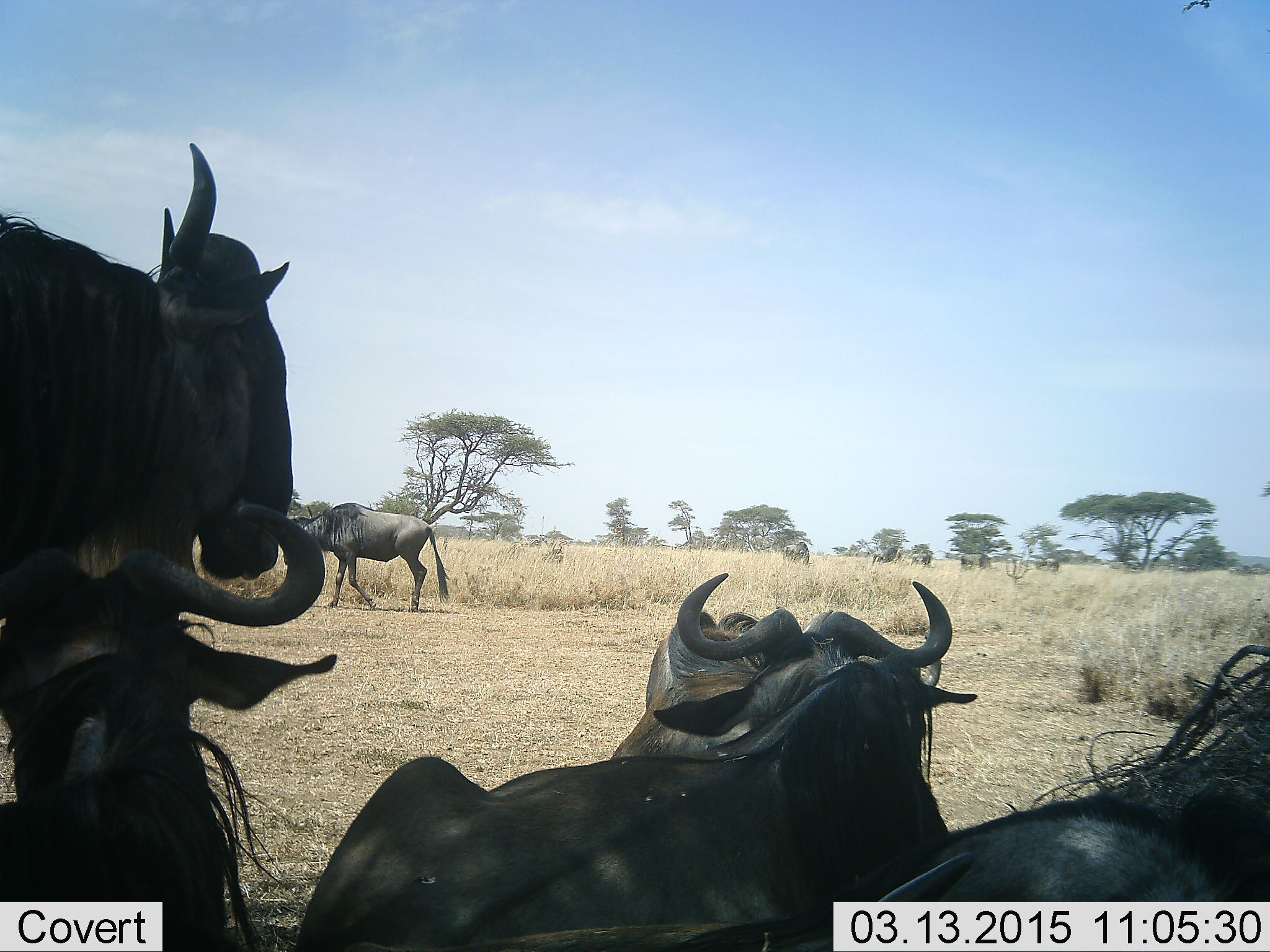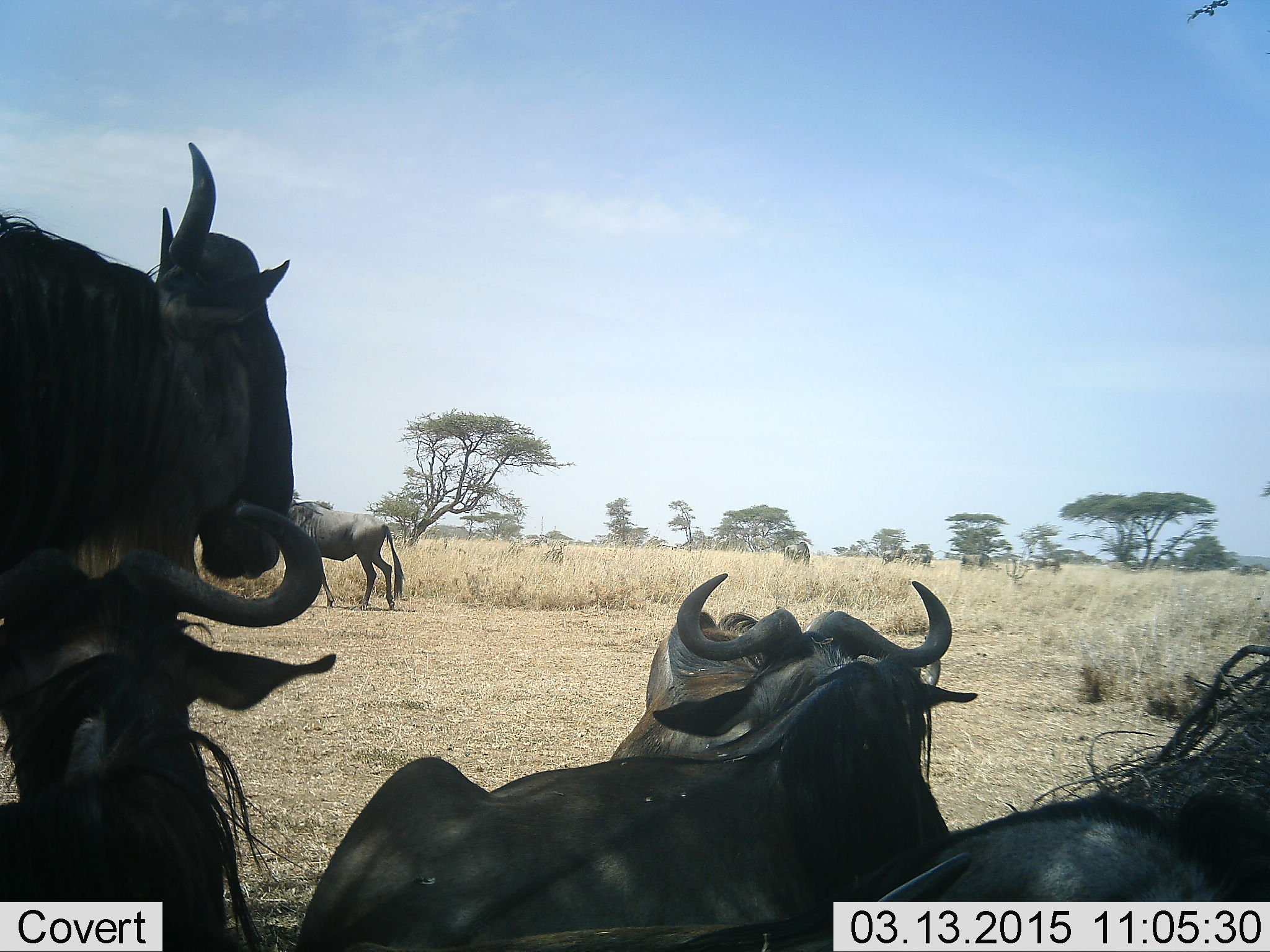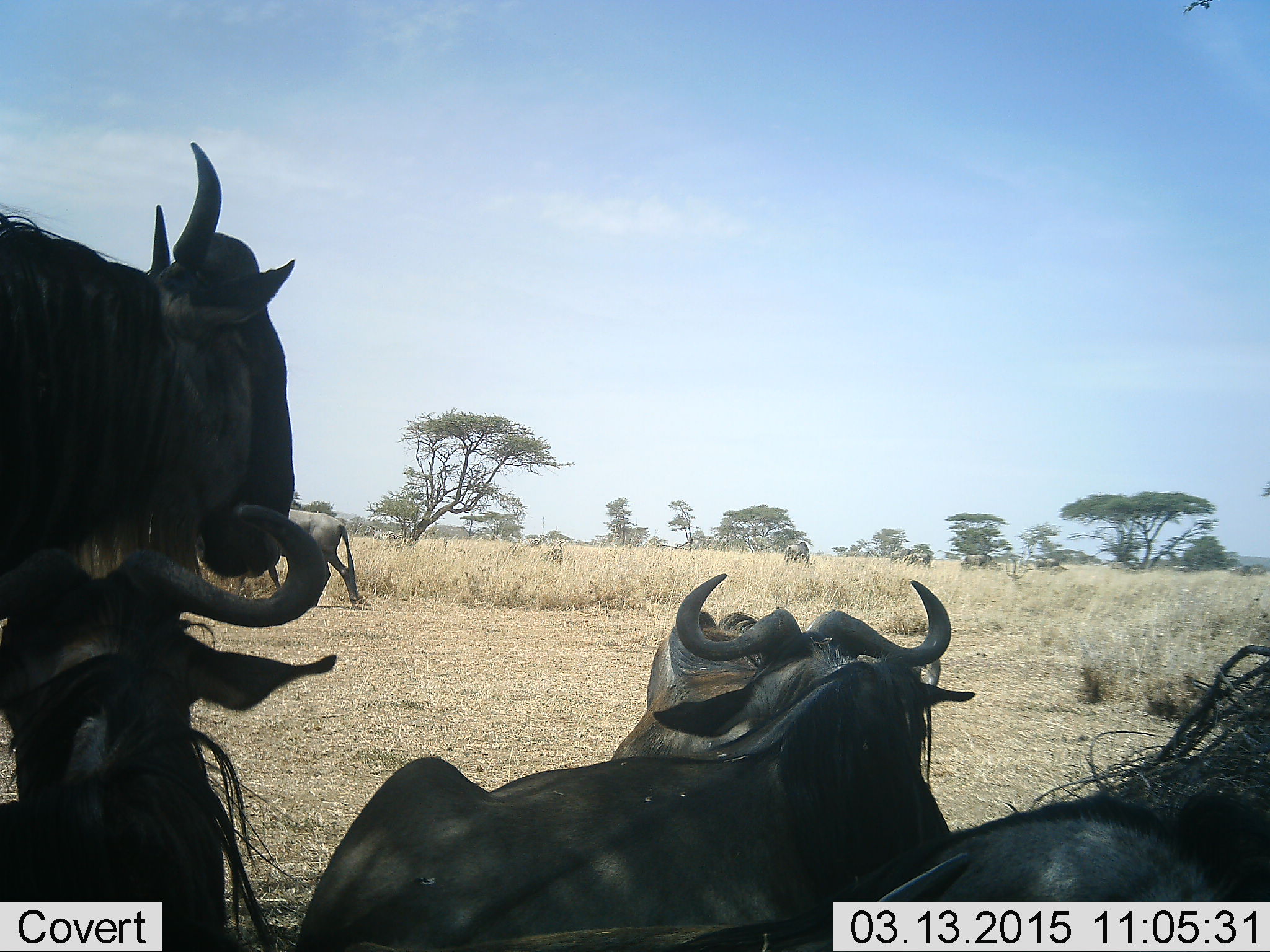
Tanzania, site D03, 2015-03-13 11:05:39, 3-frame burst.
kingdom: Animalia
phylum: Chordata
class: Mammalia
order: Artiodactyla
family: Bovidae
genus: Connochaetes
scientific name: Connochaetes taurinus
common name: blue wildebeest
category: wildebeest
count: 8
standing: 40%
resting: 90%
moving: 30%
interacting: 0%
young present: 0%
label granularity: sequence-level